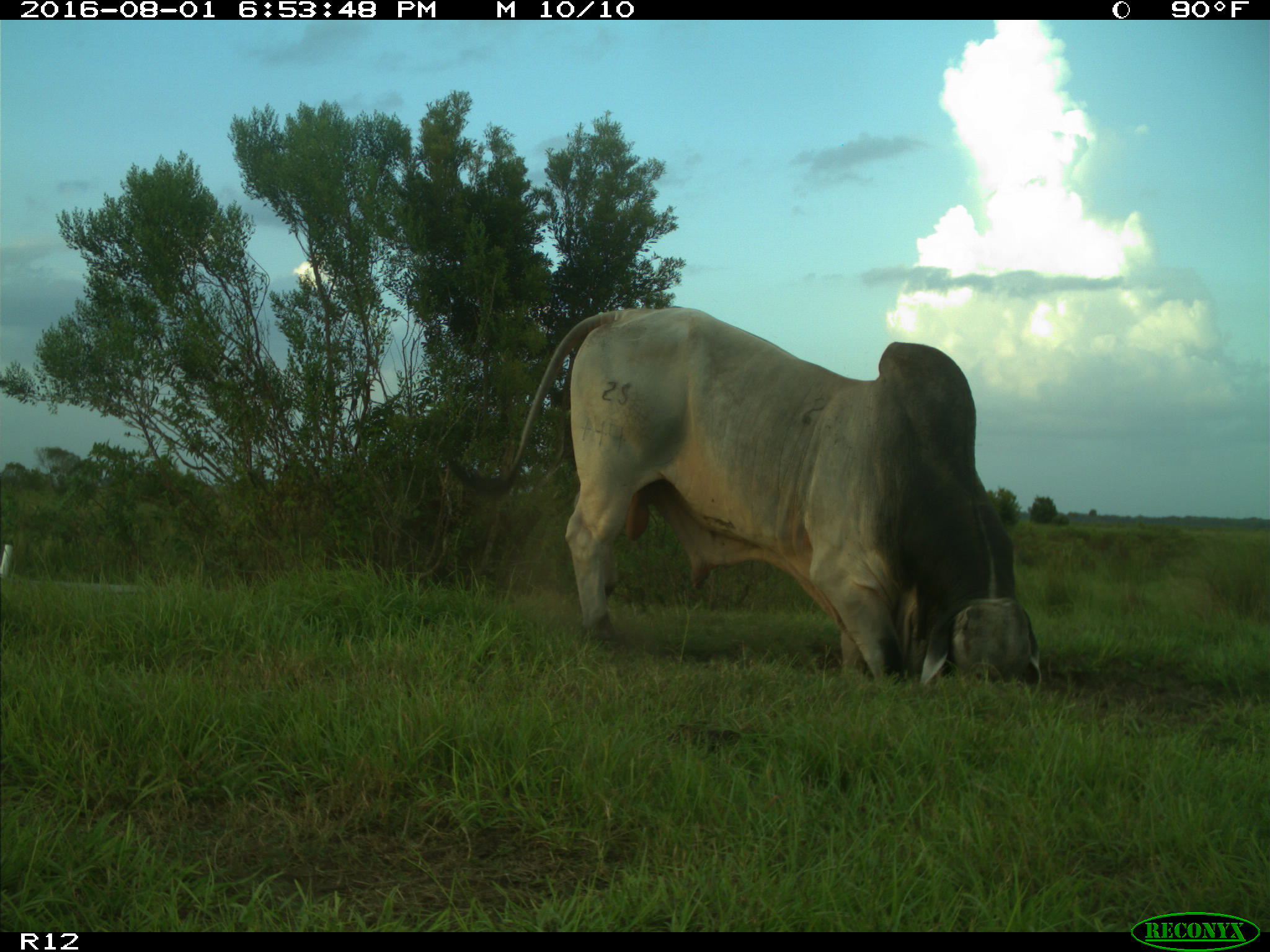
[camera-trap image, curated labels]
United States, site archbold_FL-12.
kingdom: Animalia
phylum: Chordata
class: Mammalia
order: Artiodactyla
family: Bovidae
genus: Bos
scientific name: Bos taurus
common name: domestic cow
Bos taurus (domestic cow).